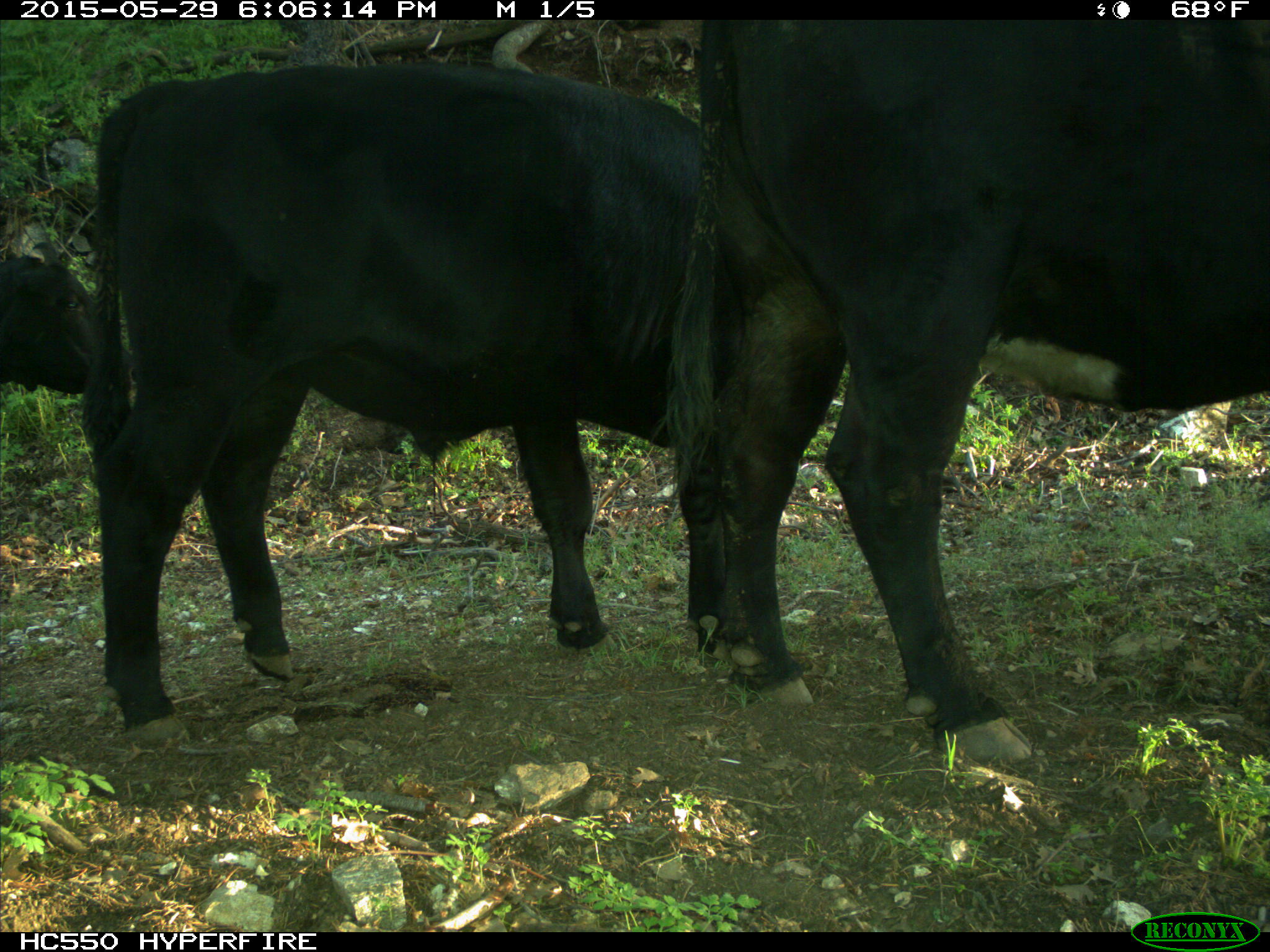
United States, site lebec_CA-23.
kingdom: Animalia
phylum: Chordata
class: Mammalia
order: Artiodactyla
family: Bovidae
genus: Bos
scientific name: Bos taurus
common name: domestic cow